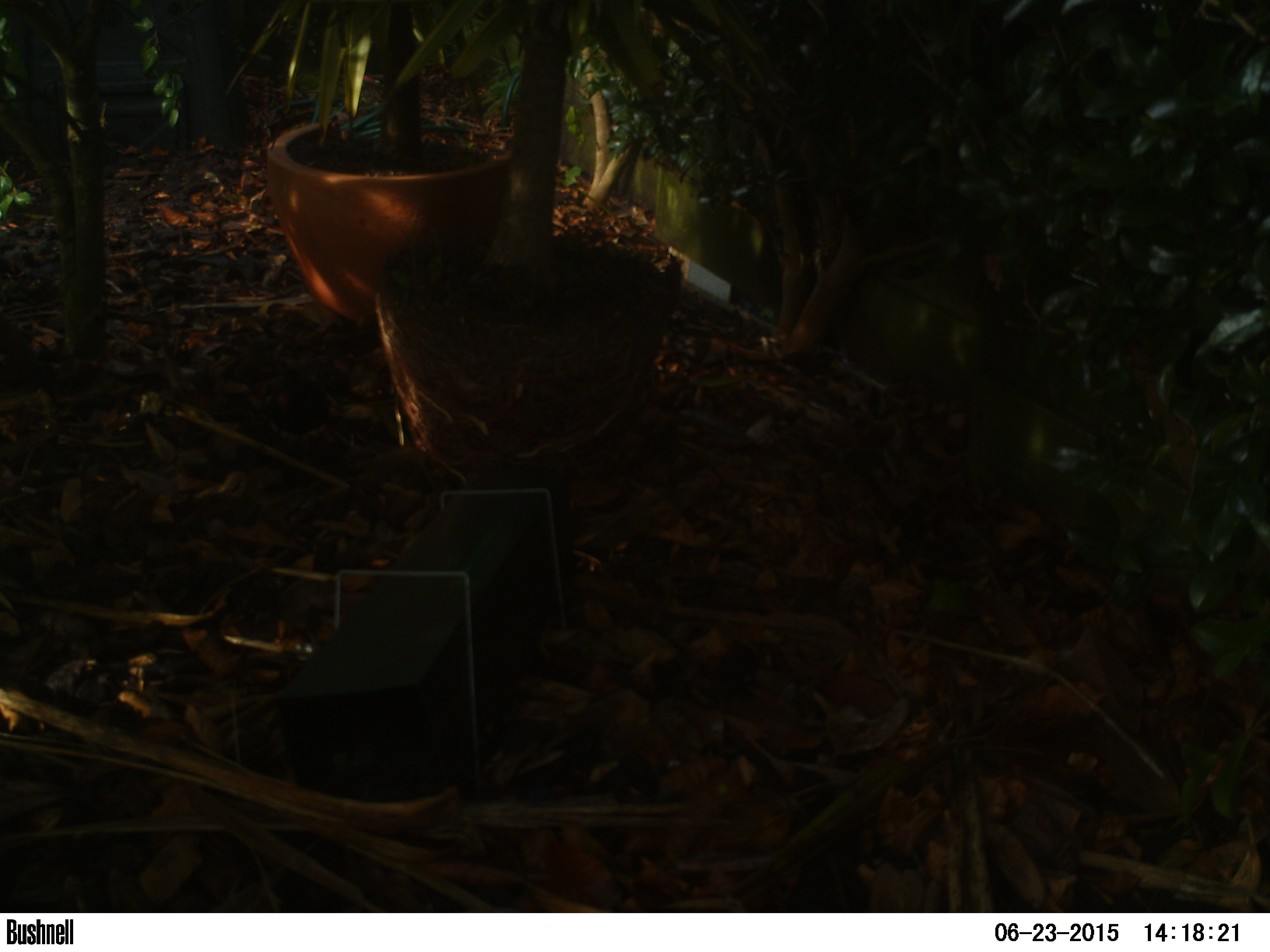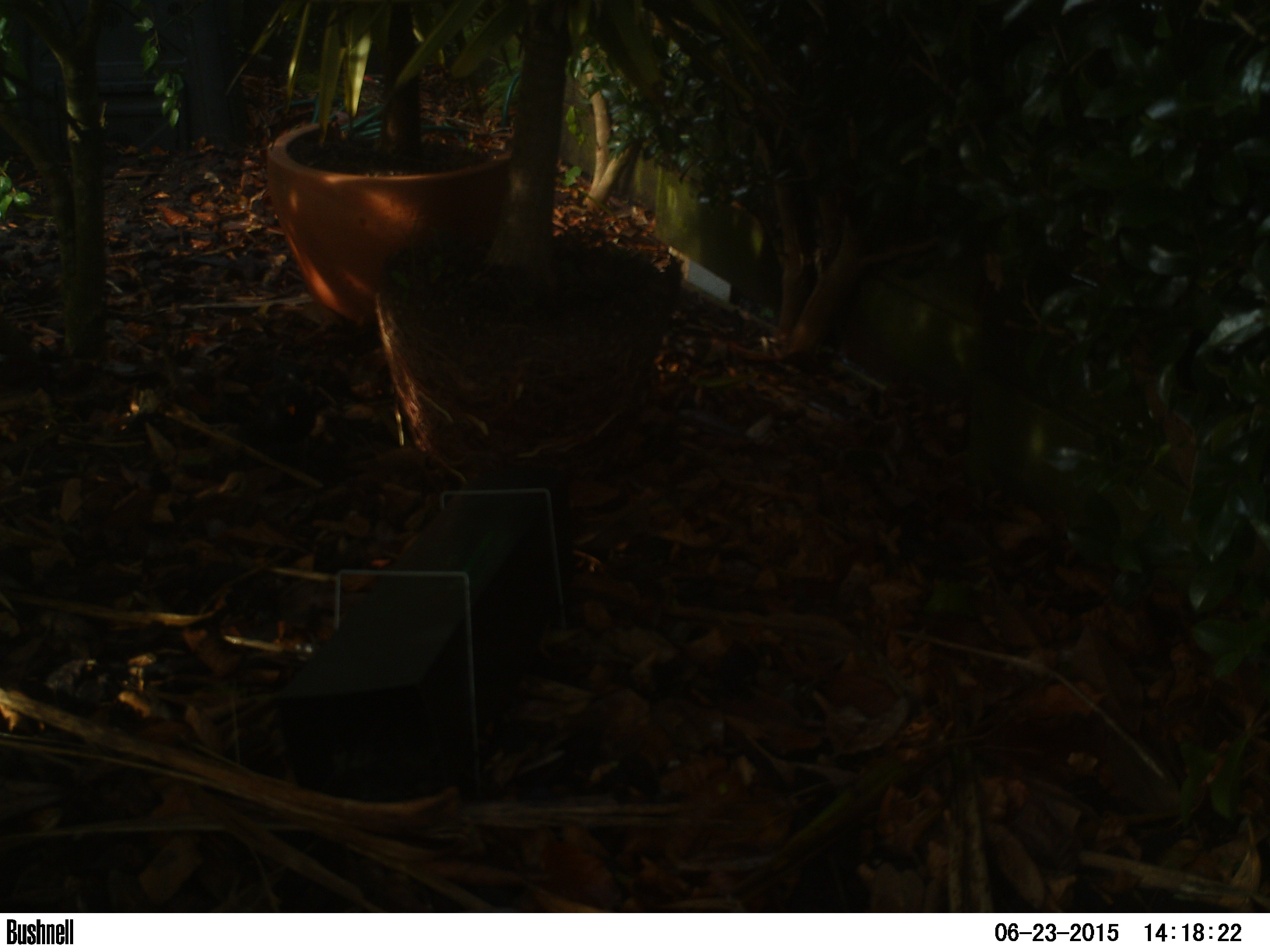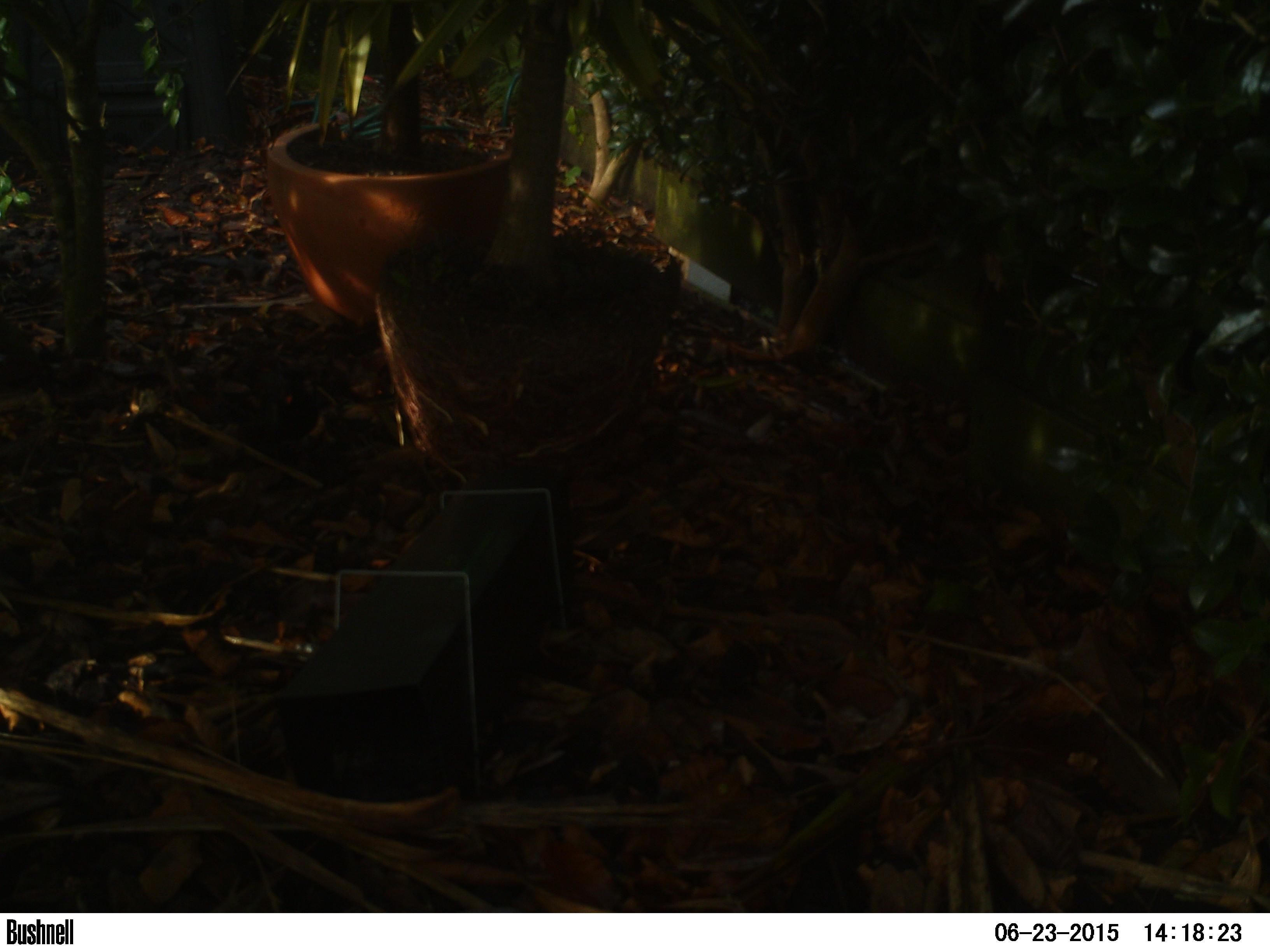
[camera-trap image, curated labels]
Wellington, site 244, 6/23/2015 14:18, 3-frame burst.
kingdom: Animalia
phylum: Chordata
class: Aves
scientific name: Aves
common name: bird